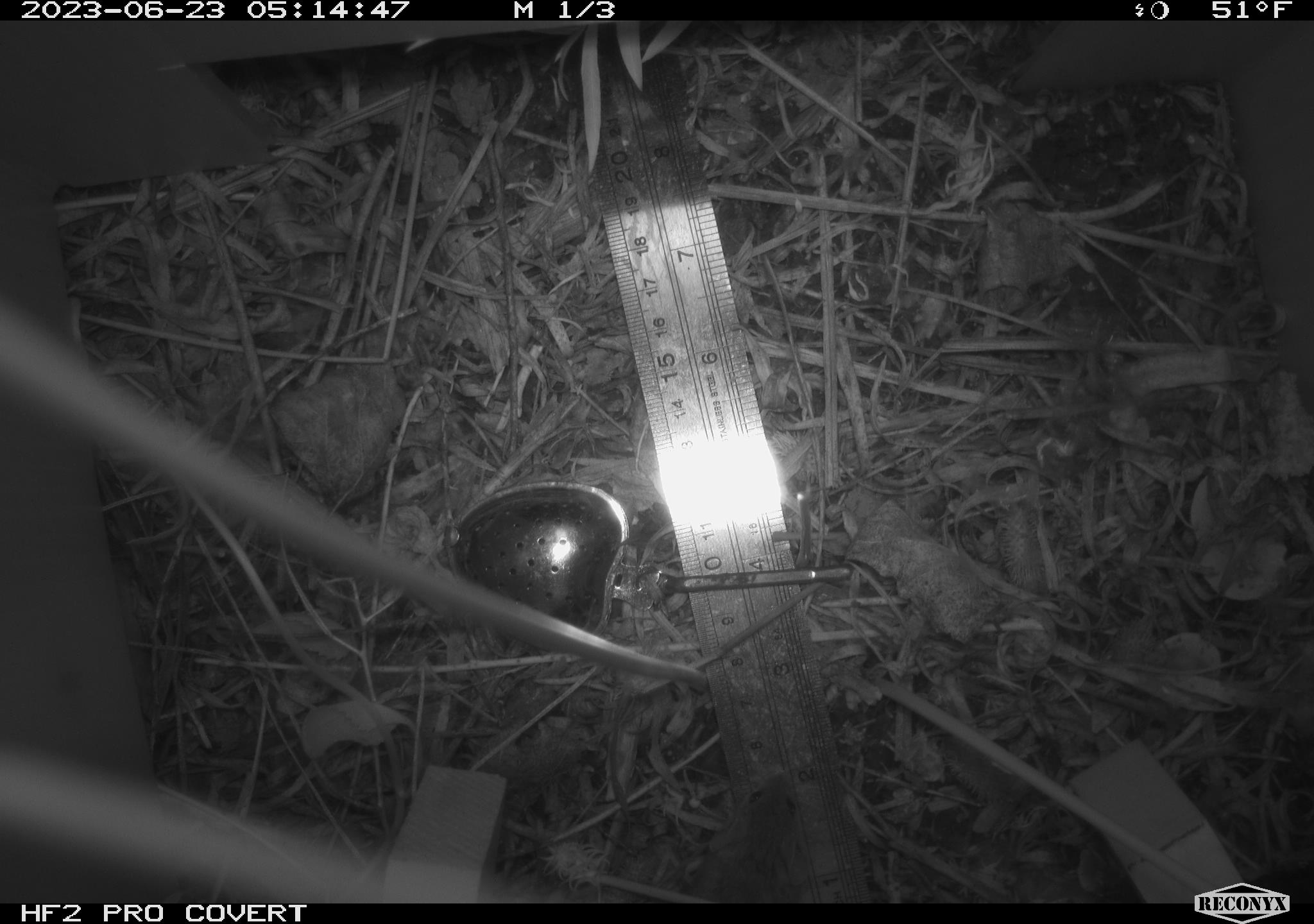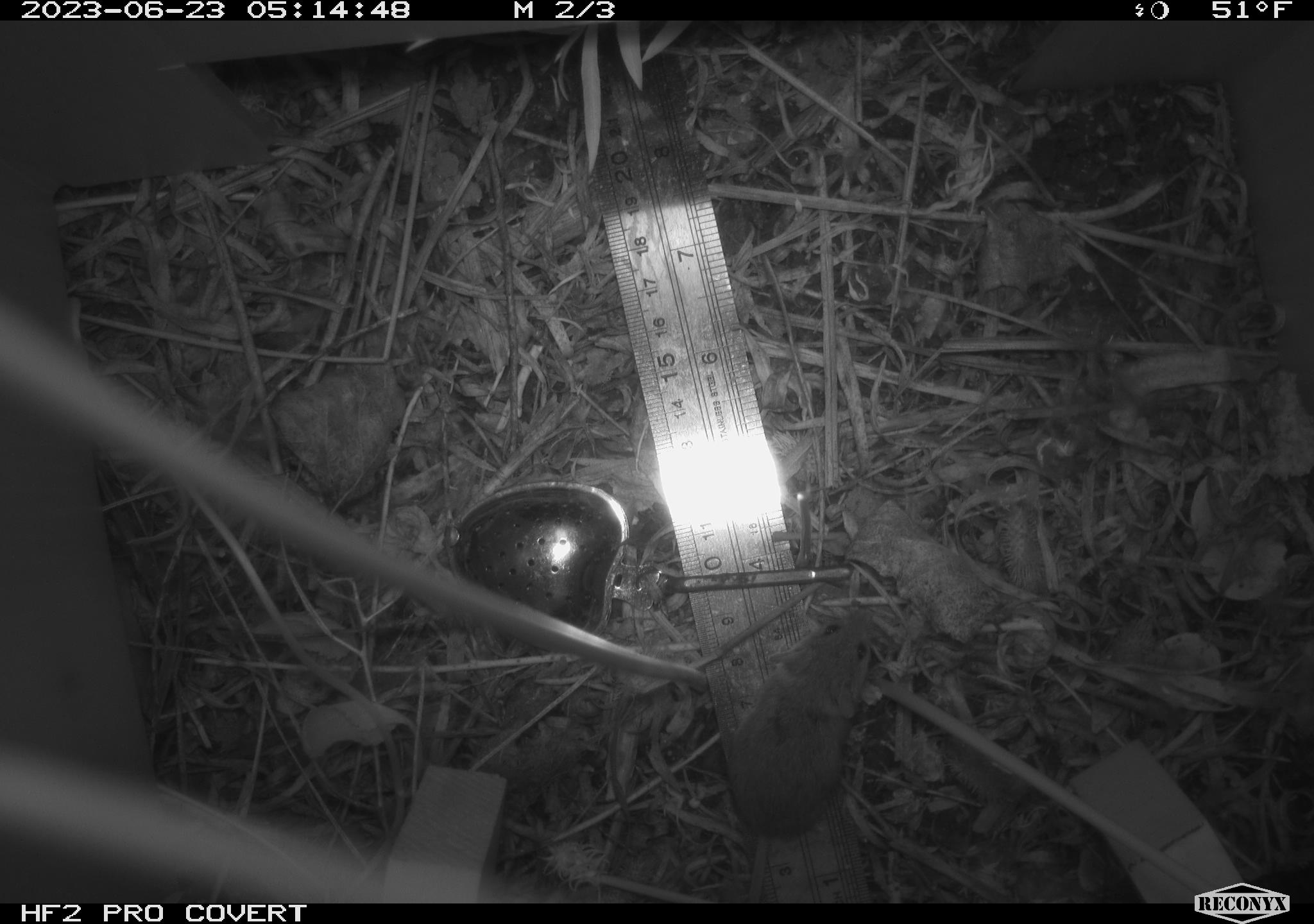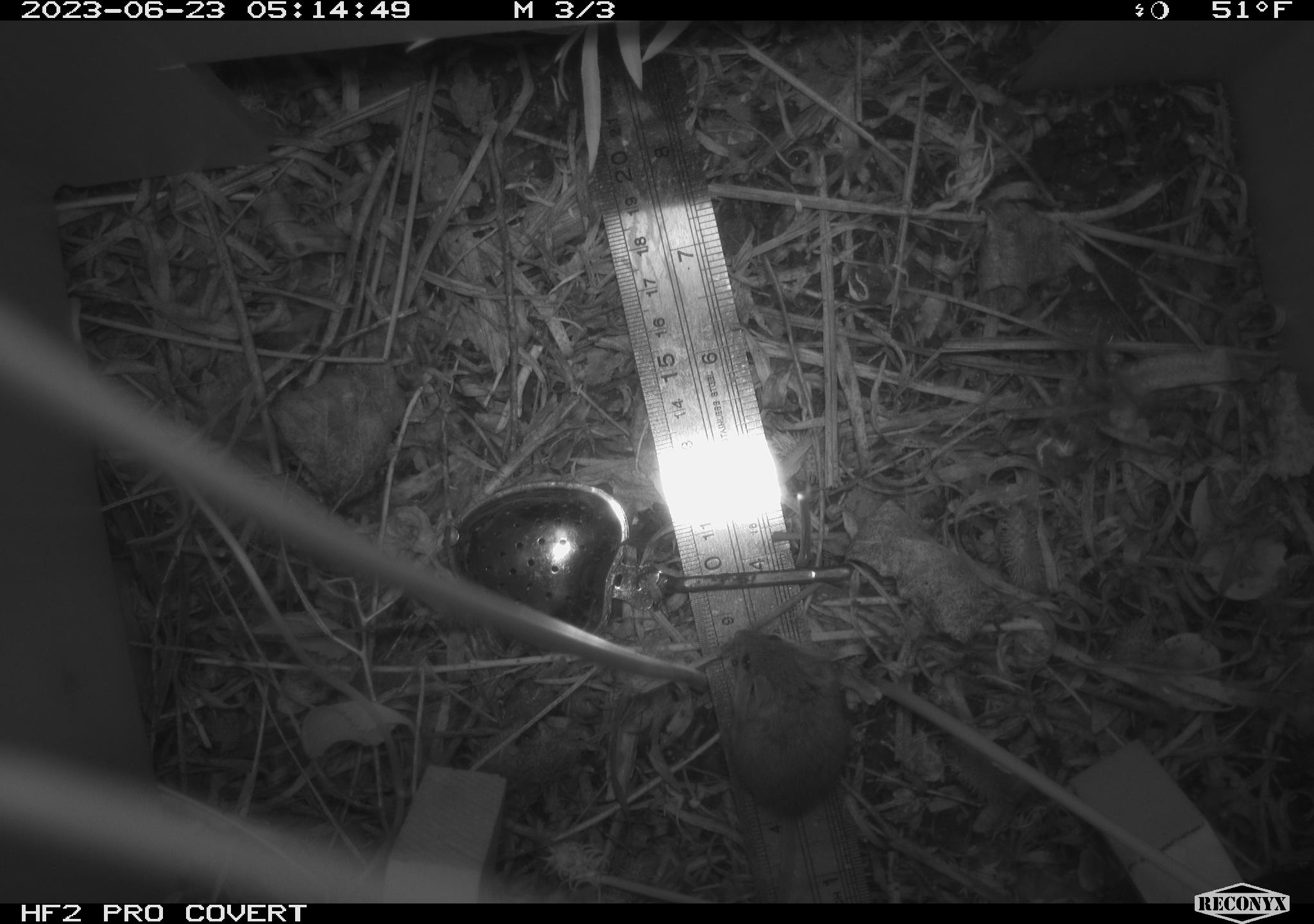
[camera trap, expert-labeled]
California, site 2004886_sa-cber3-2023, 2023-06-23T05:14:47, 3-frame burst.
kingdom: Animalia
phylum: Chordata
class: Mammalia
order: Rodentia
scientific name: Rodentia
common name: mouse species